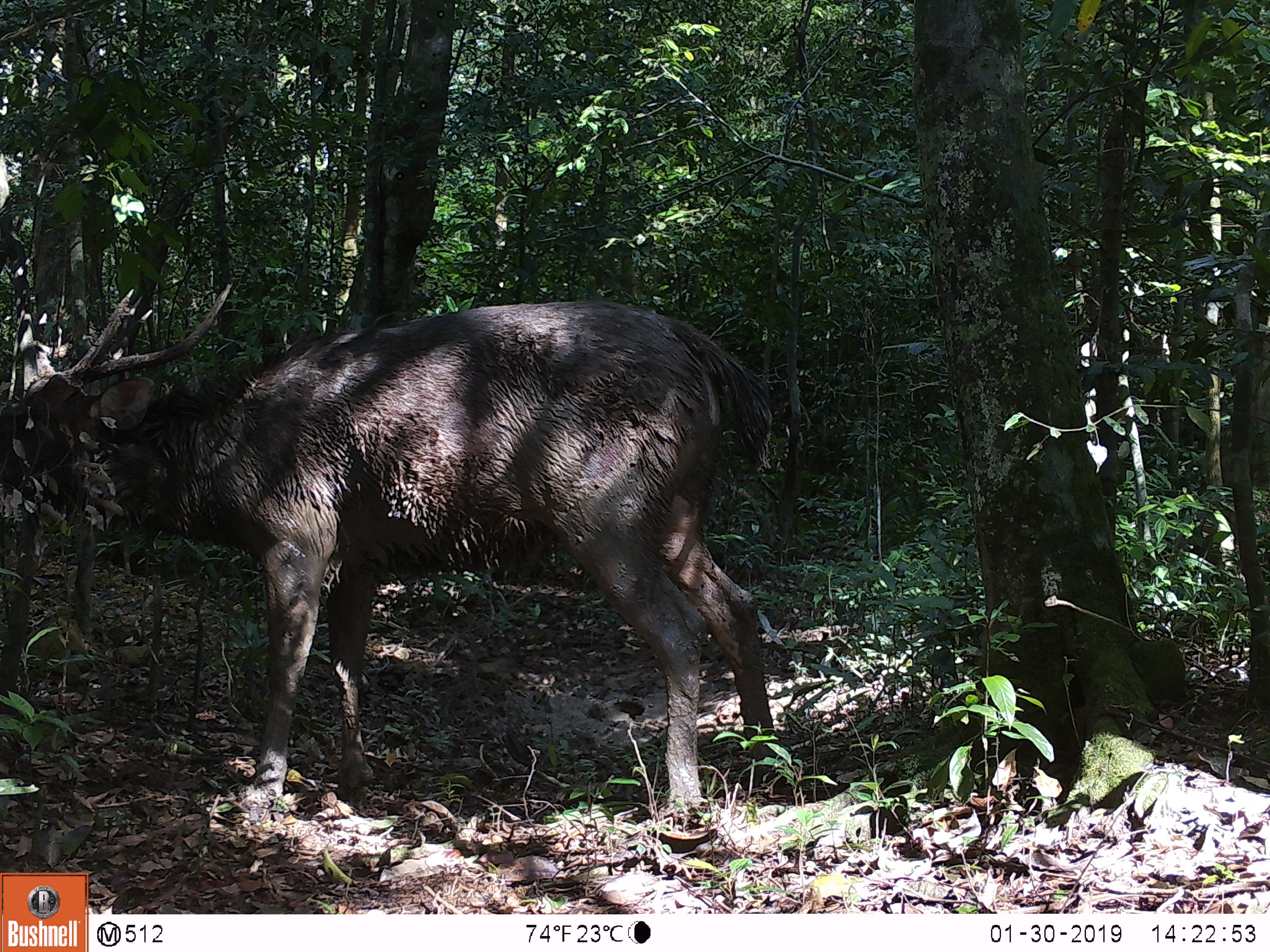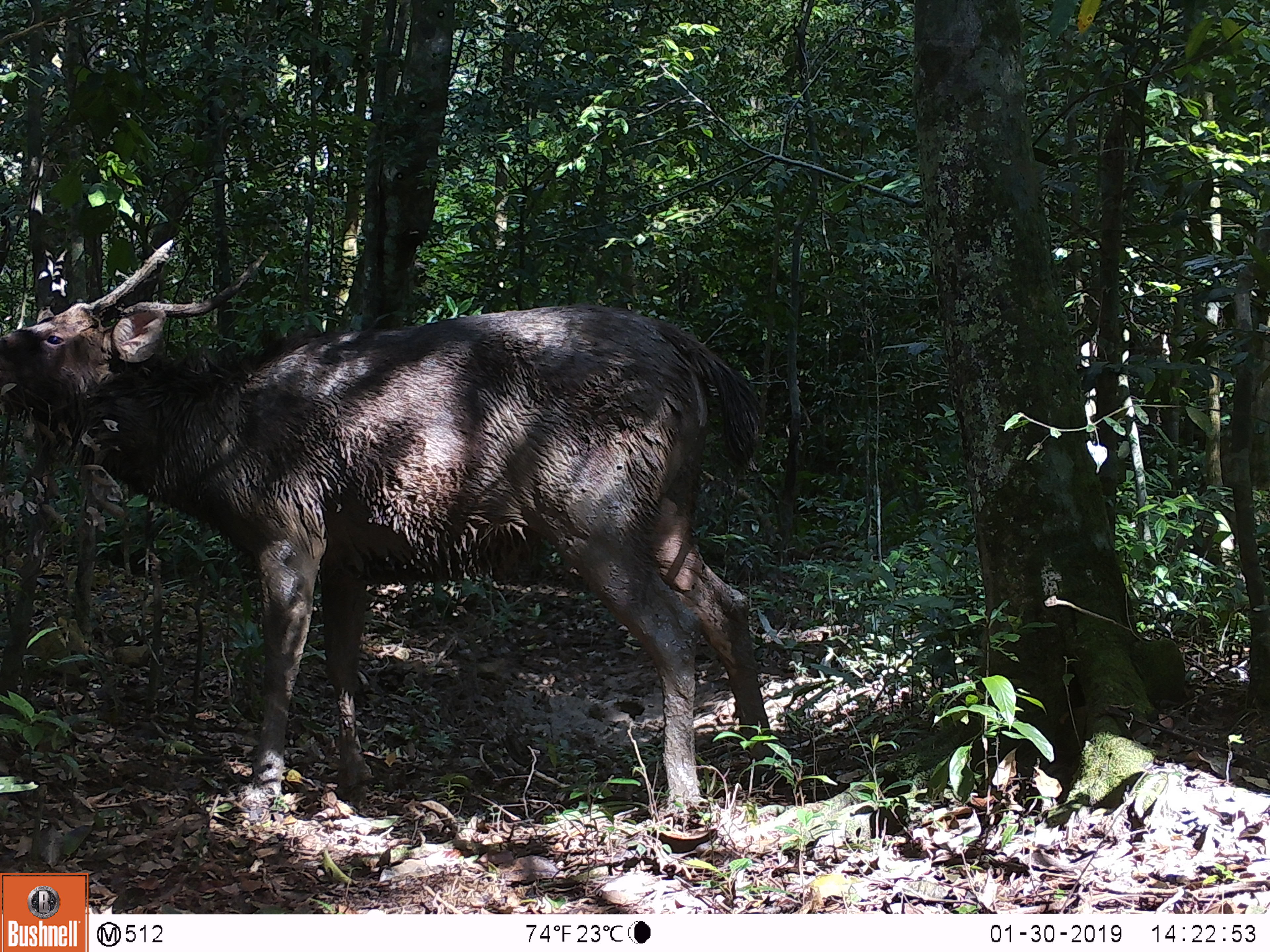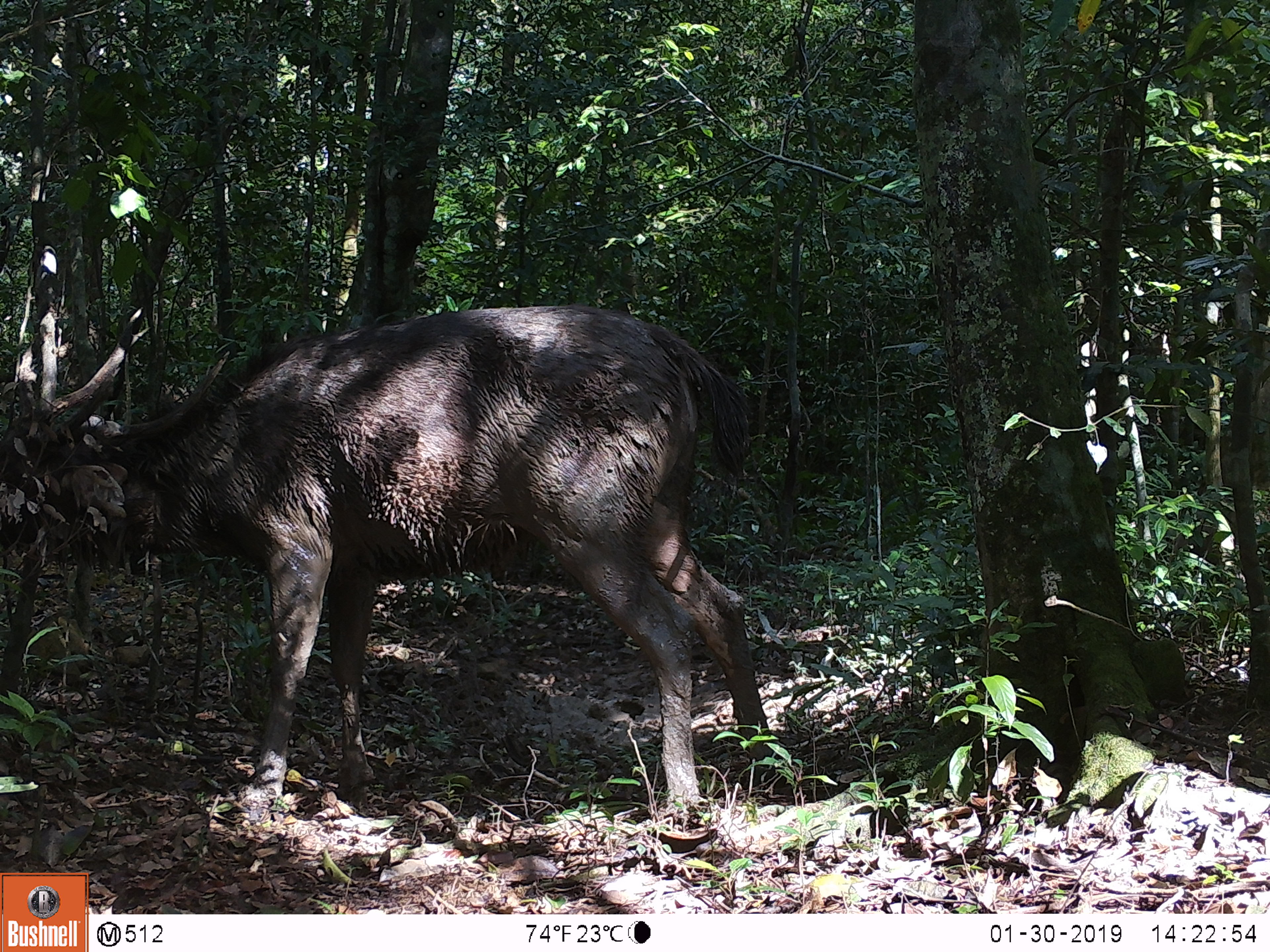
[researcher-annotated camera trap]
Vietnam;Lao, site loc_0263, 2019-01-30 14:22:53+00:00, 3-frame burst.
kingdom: Animalia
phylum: Chordata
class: Mammalia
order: Artiodactyla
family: Cervidae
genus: Rusa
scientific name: Rusa unicolor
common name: sambar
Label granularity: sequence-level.